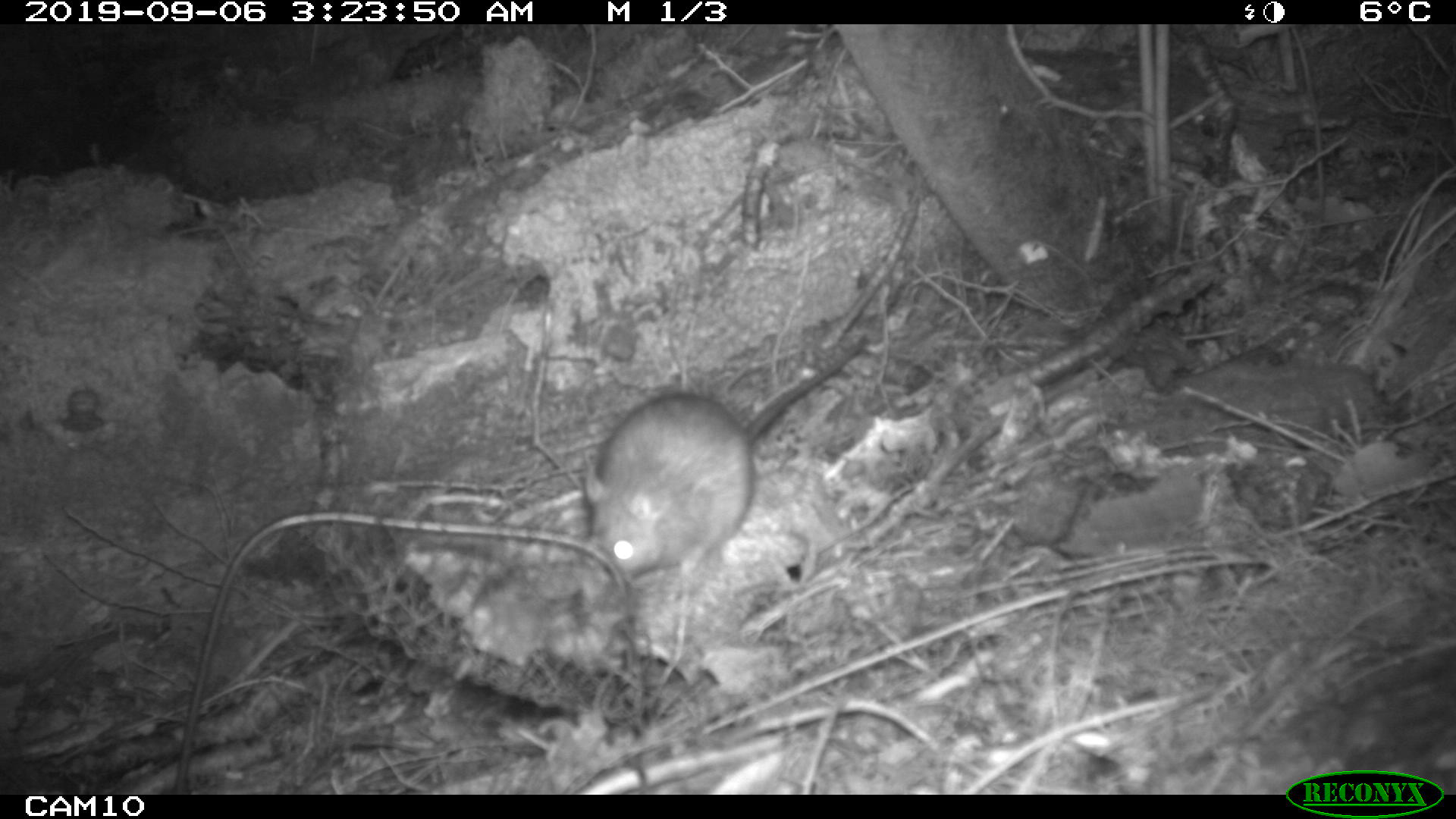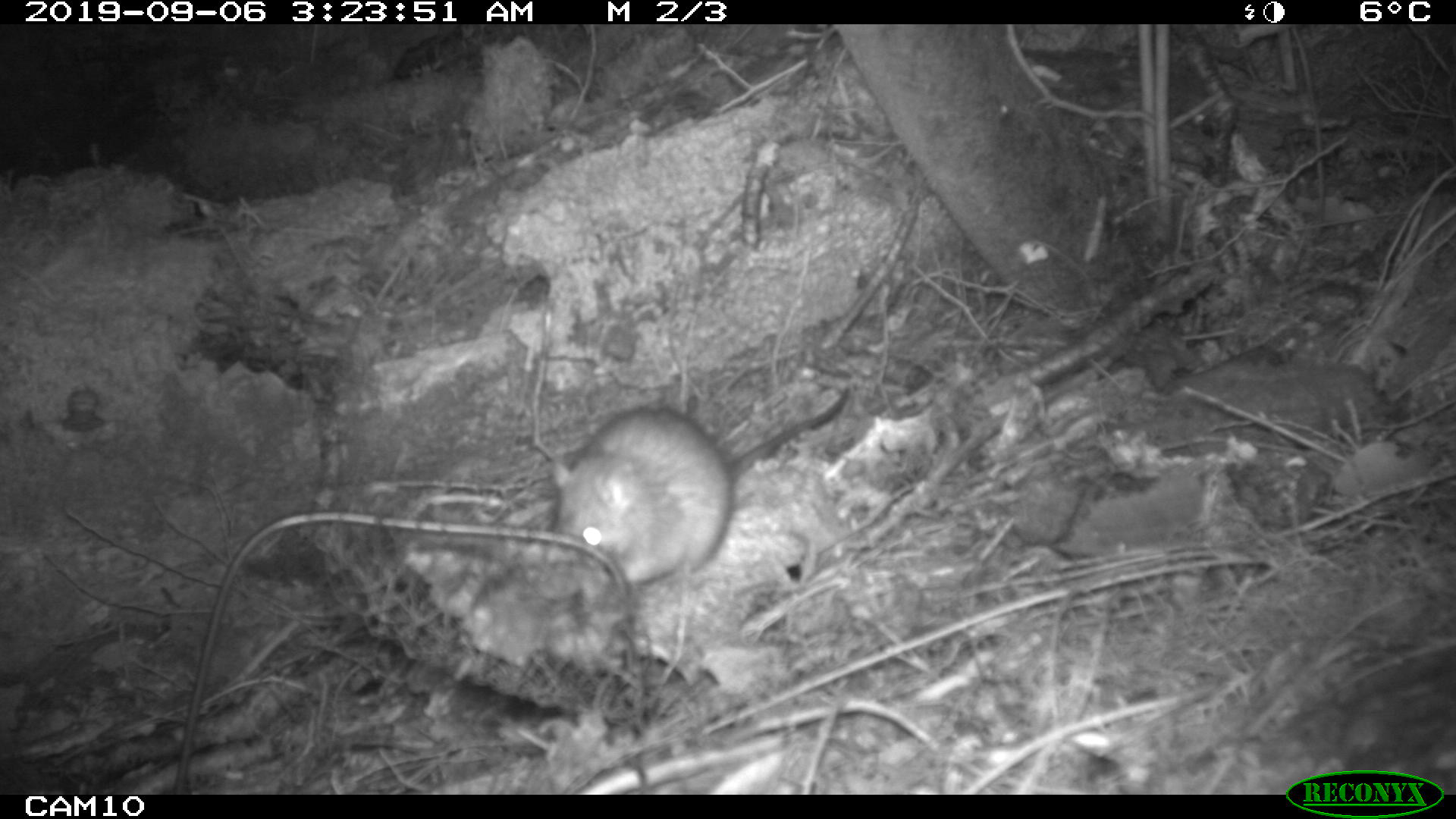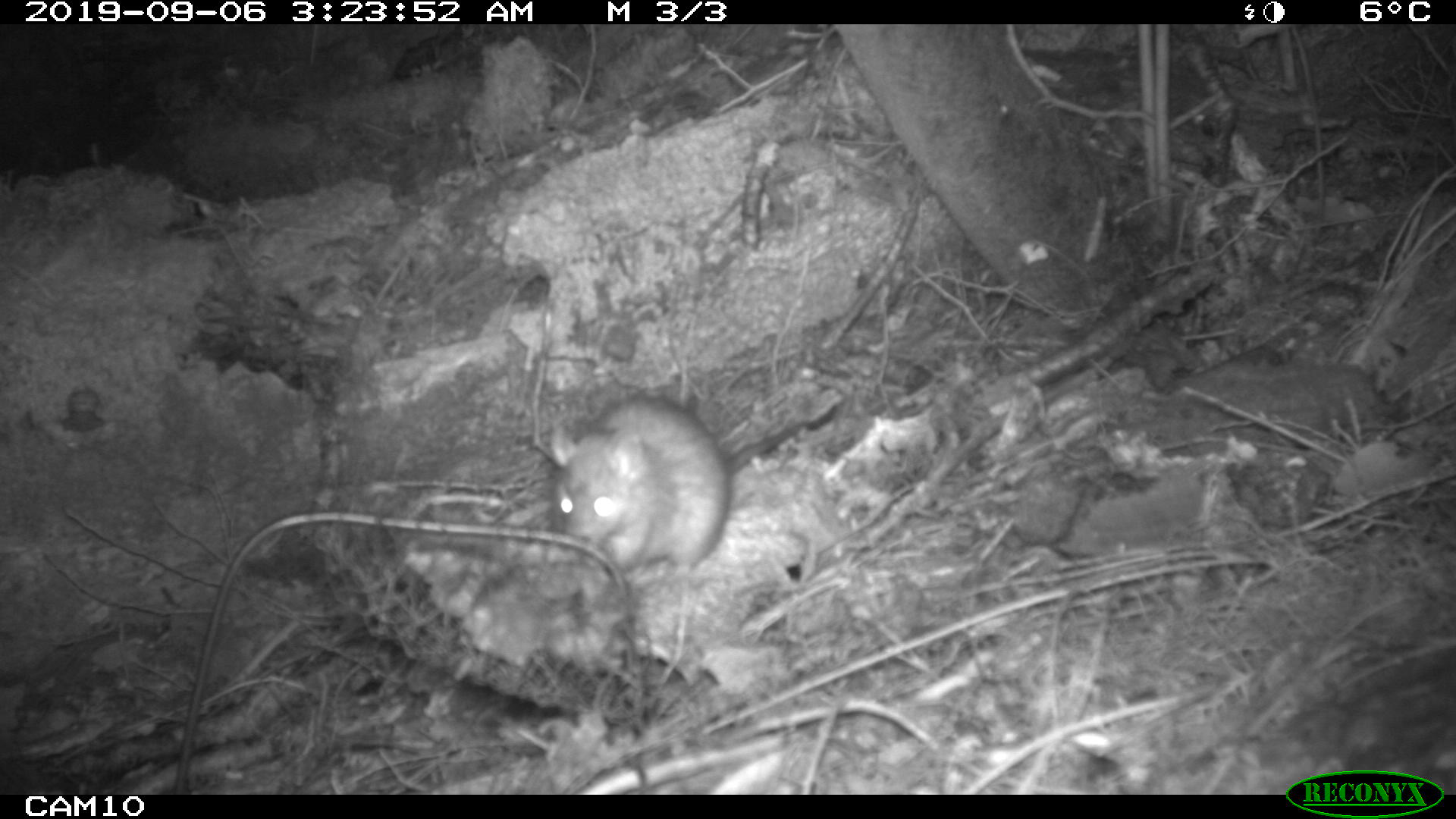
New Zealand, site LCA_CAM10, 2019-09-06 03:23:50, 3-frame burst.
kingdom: Animalia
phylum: Chordata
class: Mammalia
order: Rodentia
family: Muridae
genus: Rattus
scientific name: Rattus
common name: rat